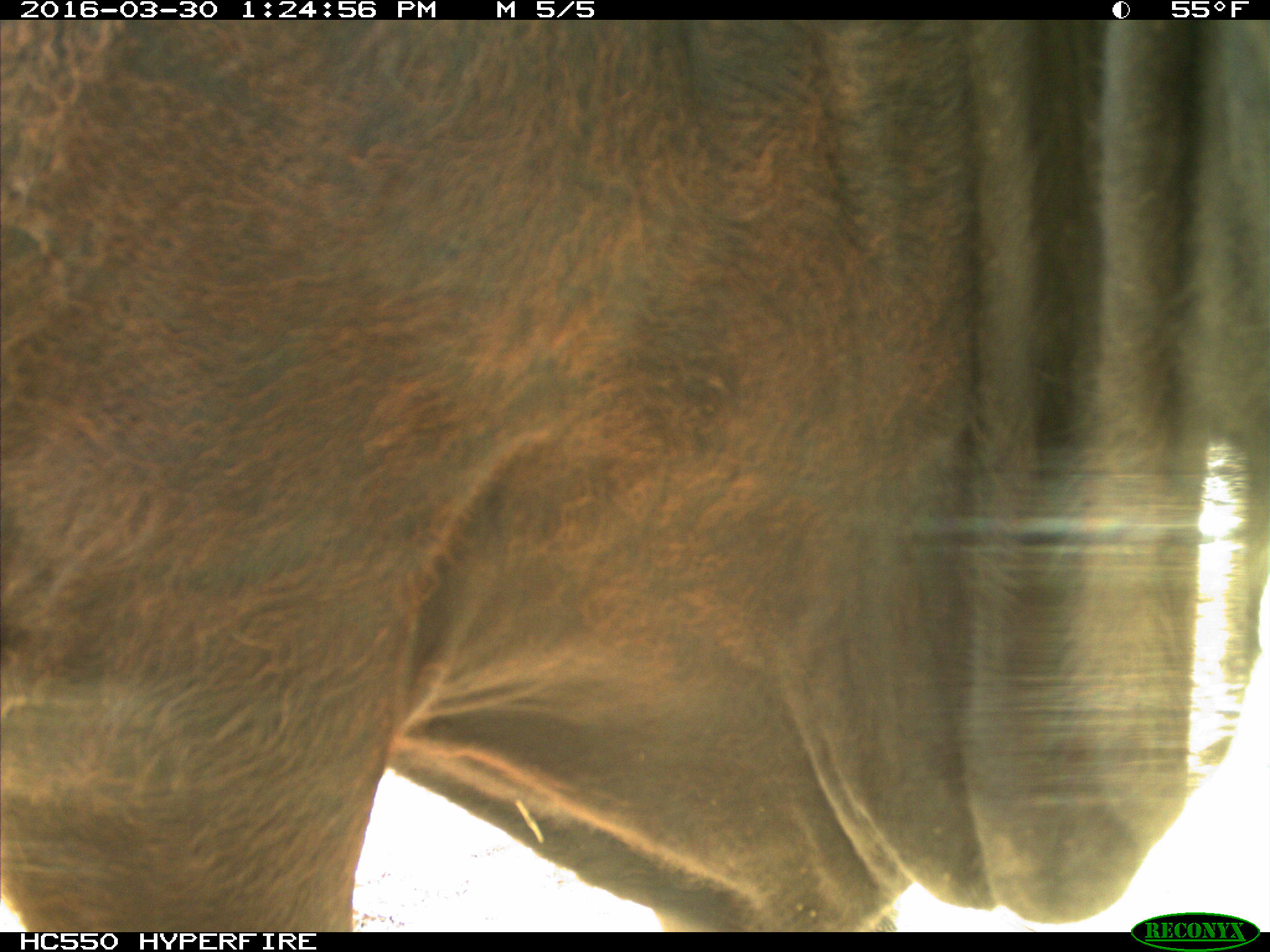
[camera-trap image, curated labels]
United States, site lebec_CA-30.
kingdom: Animalia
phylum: Chordata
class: Mammalia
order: Artiodactyla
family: Bovidae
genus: Bos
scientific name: Bos taurus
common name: domestic cow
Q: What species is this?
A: Bos taurus (domestic cow).